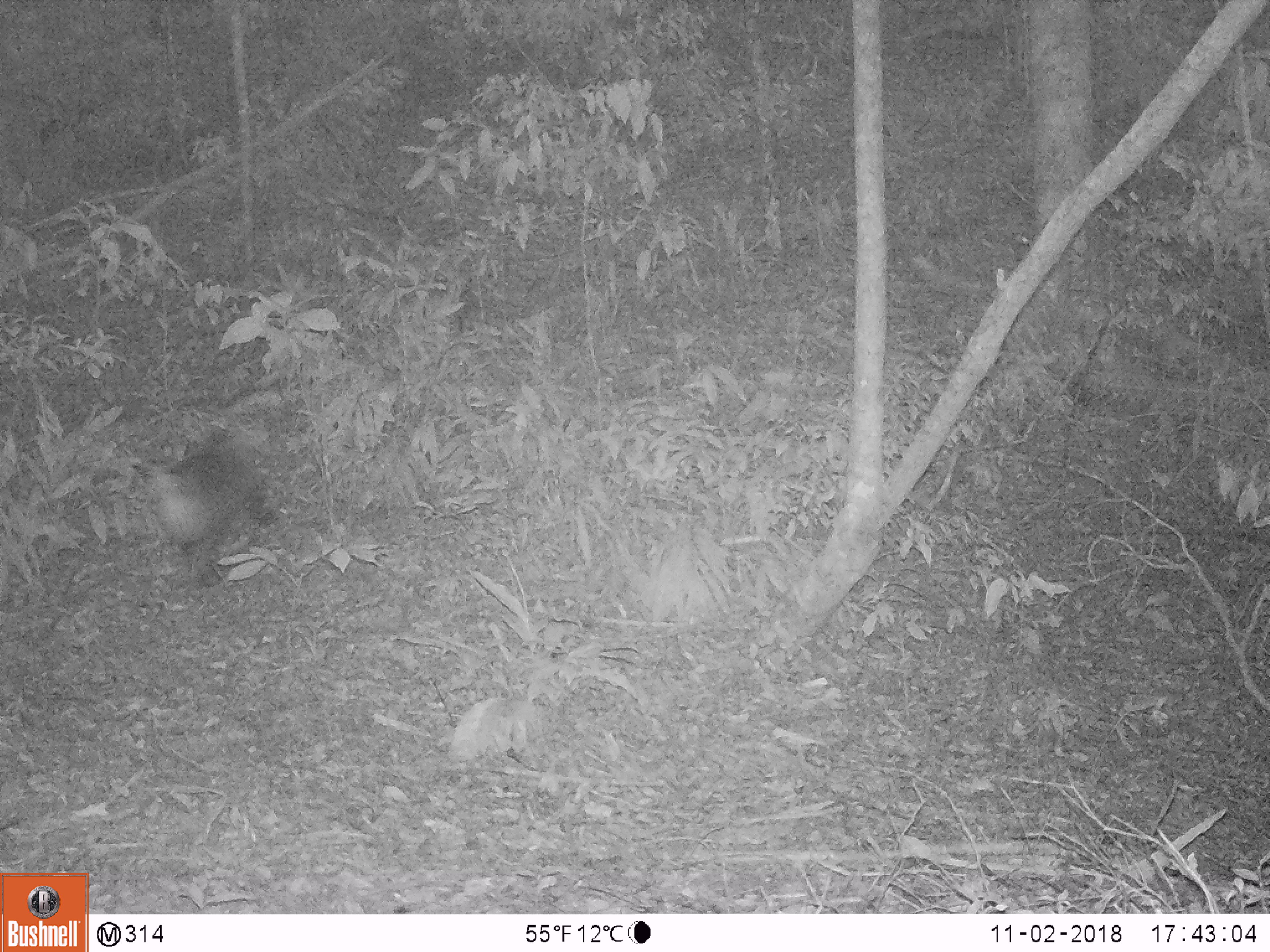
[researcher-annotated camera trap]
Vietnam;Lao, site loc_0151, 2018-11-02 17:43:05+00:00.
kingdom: Animalia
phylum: Chordata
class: Mammalia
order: Primates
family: Cercopithecidae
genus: Macaca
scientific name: Macaca nemestrina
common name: pig-tailed macaque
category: pig tailed macaque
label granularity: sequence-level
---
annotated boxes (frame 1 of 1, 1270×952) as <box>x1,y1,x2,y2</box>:
pig tailed macaque: <box>140,424,279,590</box>